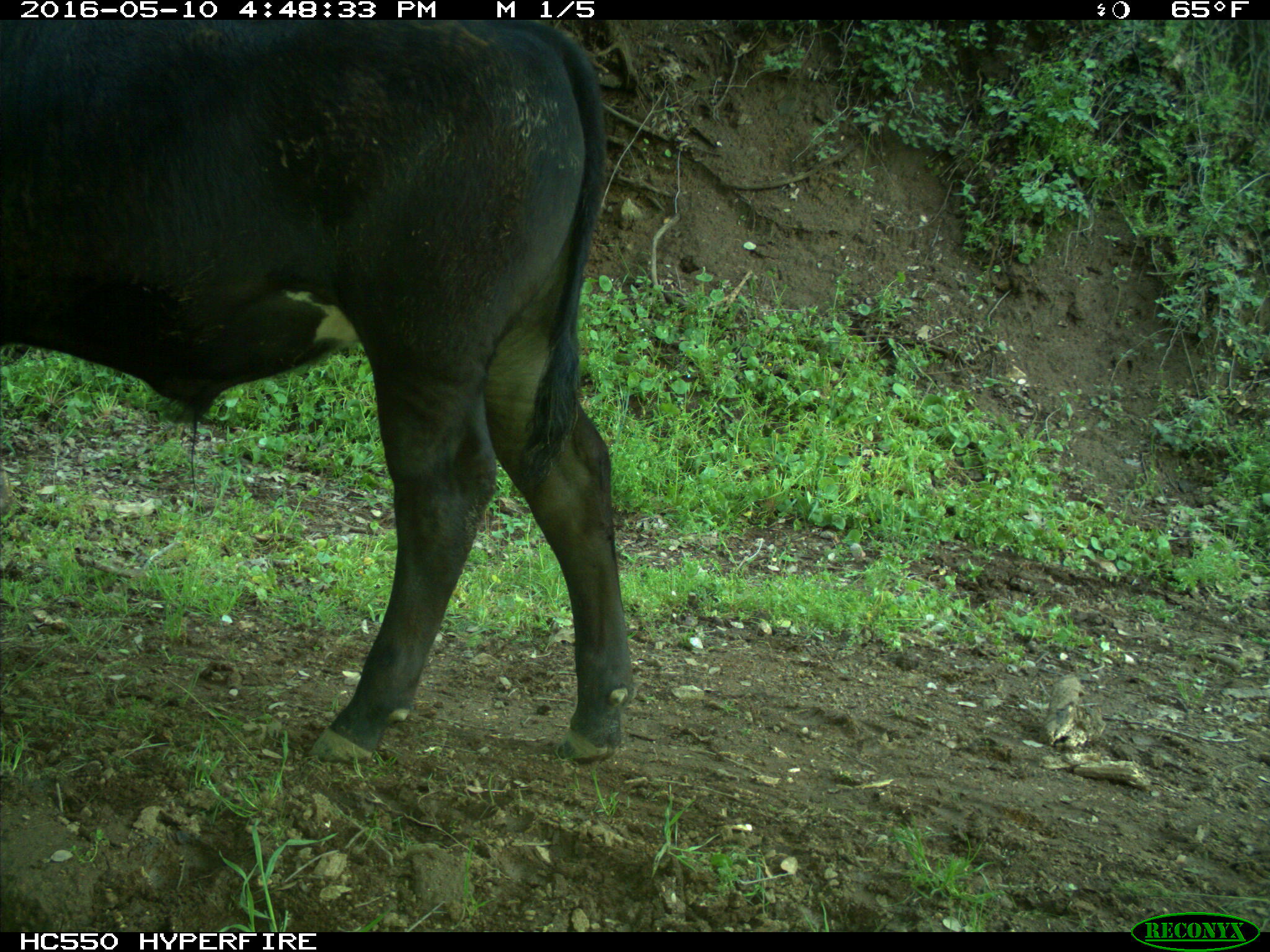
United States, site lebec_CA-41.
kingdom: Animalia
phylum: Chordata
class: Mammalia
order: Artiodactyla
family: Bovidae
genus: Bos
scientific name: Bos taurus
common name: domestic cow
Bos taurus (domestic cow).